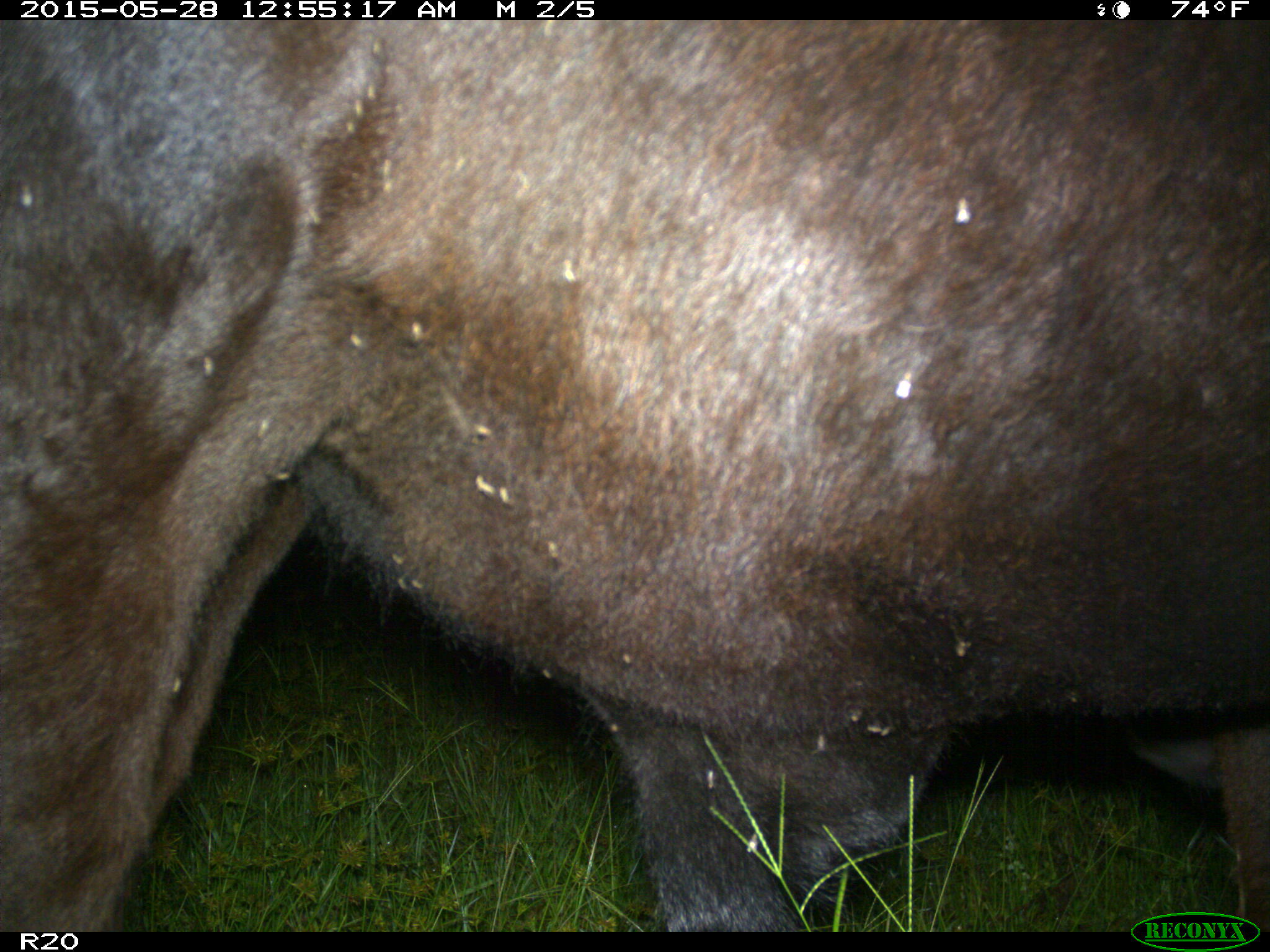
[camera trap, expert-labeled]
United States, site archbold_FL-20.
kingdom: Animalia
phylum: Chordata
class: Mammalia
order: Artiodactyla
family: Bovidae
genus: Bos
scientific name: Bos taurus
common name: domestic cow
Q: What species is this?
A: Bos taurus (domestic cow).